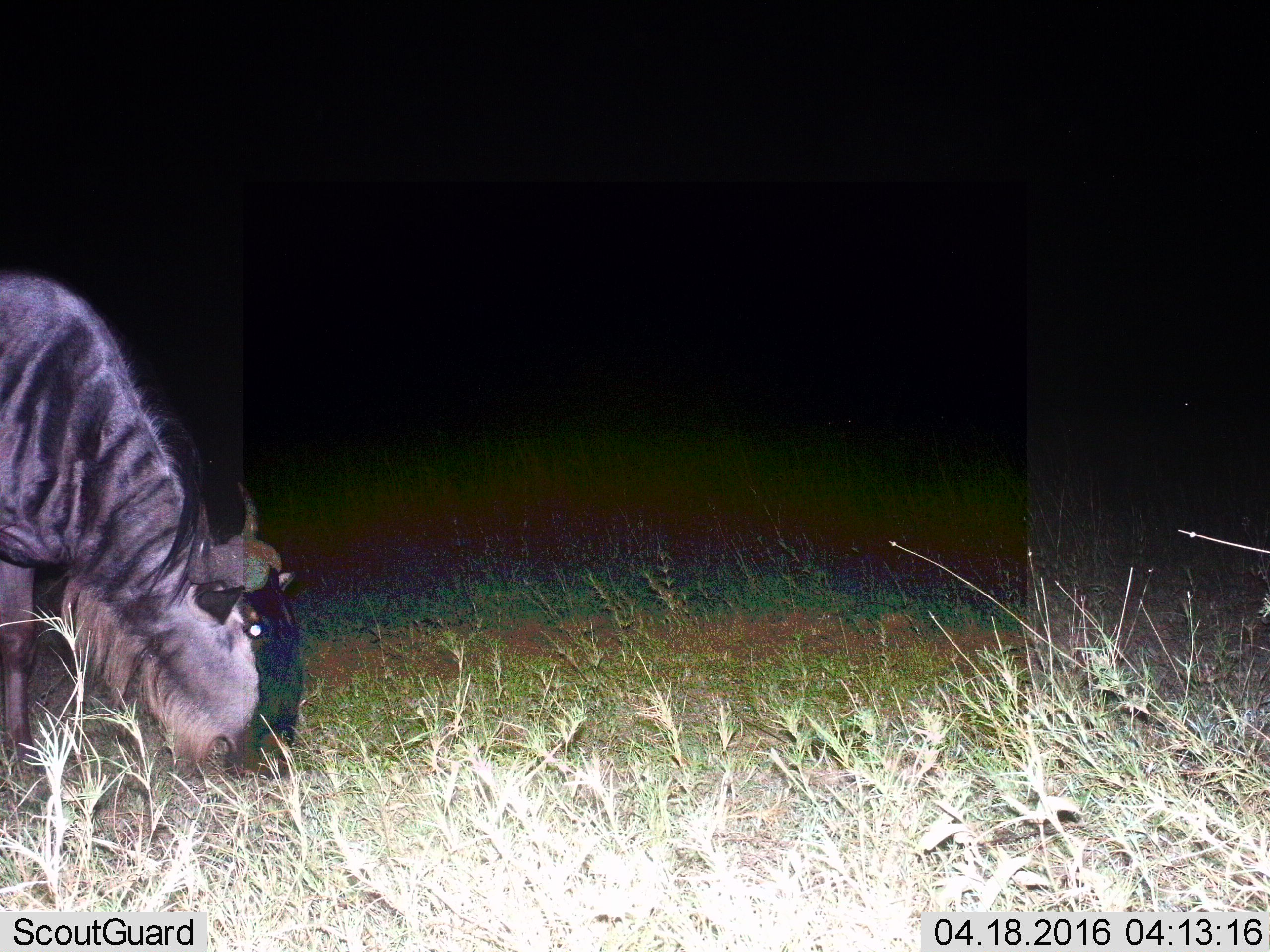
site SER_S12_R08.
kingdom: Animalia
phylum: Chordata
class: Mammalia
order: Artiodactyla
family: Bovidae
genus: Connochaetes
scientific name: Connochaetes taurinus taurinus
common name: blue wildebeest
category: wildebeestblue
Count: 1.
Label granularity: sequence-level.